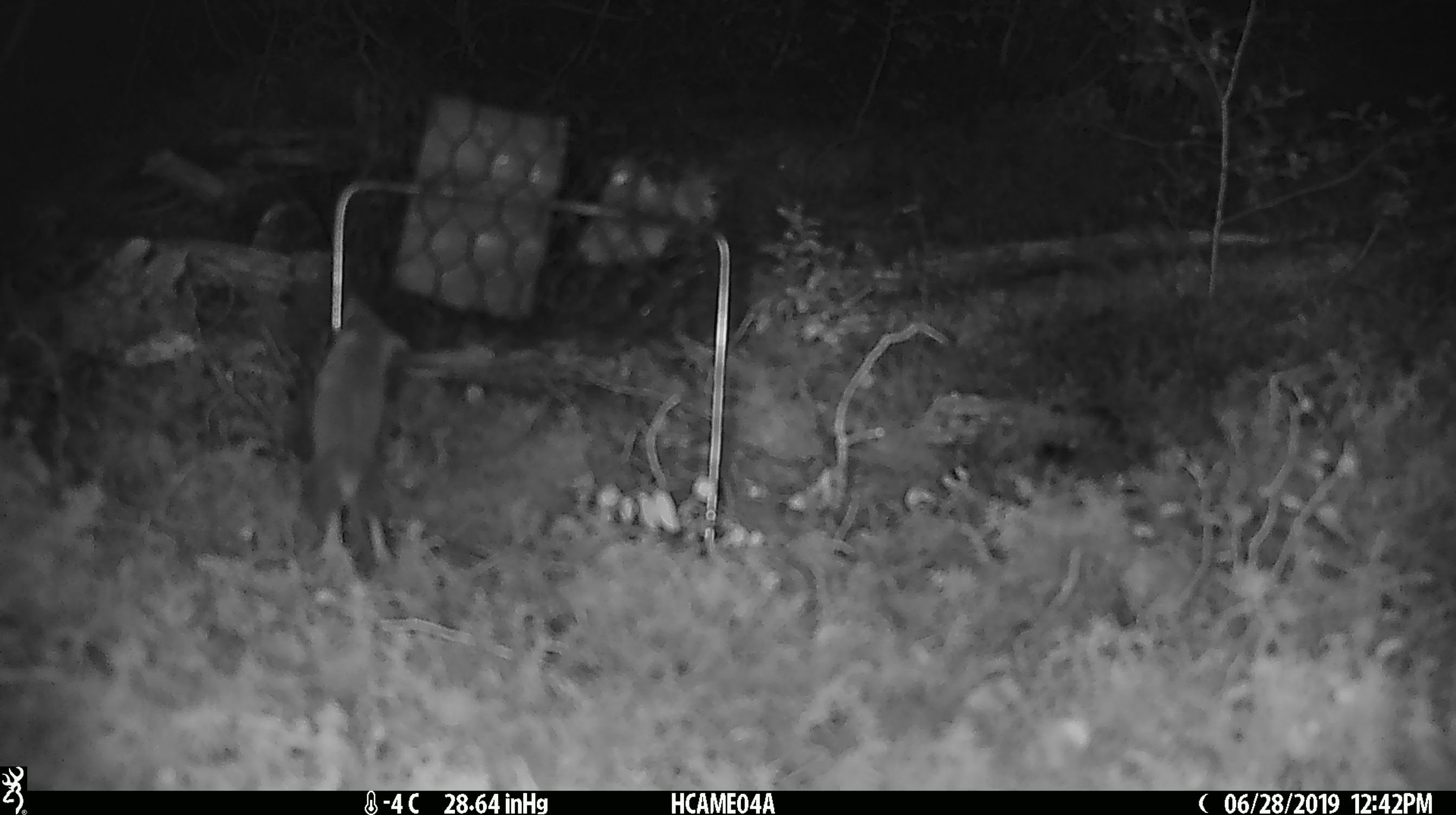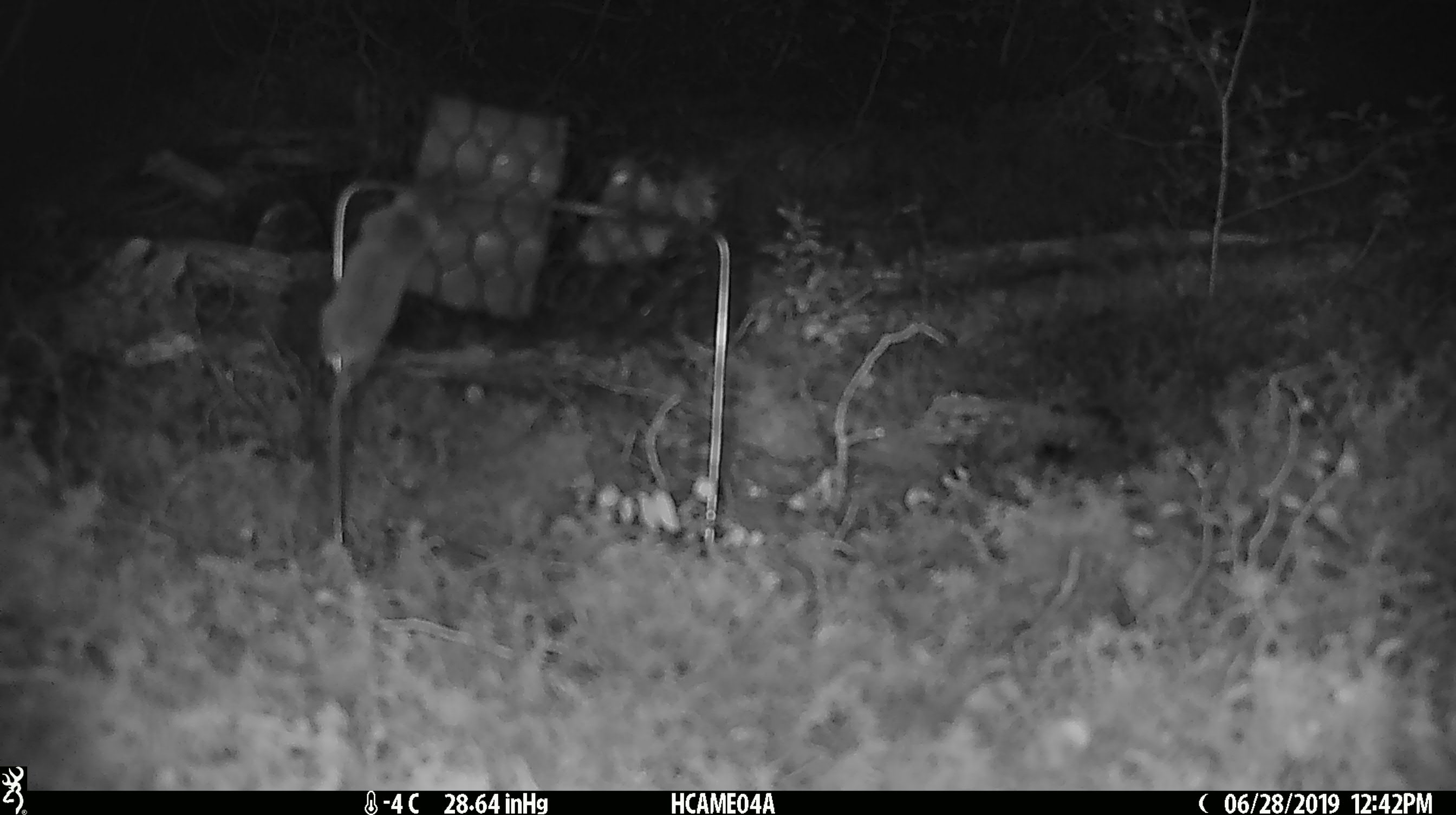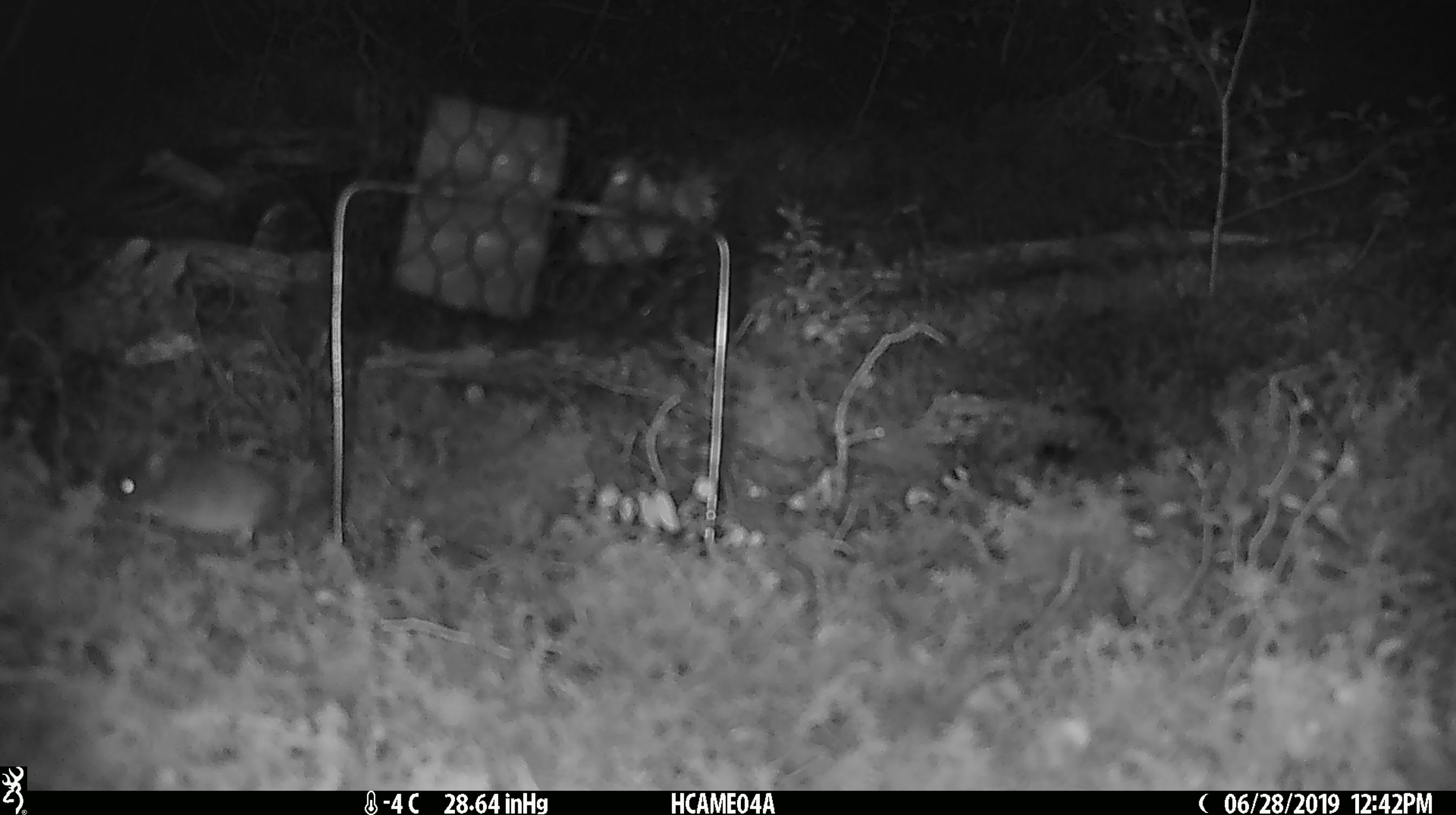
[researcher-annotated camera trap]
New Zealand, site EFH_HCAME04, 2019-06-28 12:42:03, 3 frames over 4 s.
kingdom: Animalia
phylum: Chordata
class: Mammalia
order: Rodentia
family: Muridae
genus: Mus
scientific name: Mus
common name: mouse